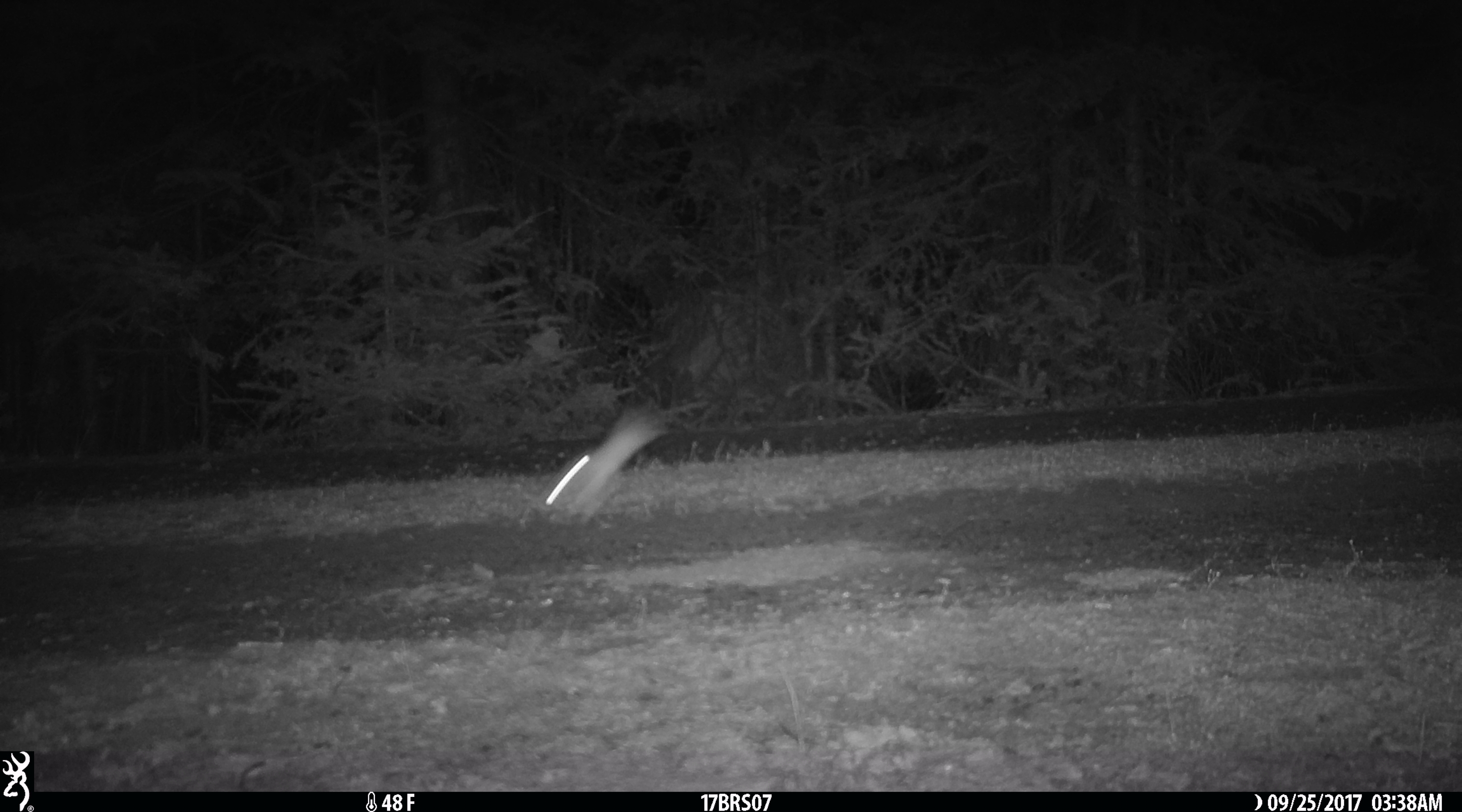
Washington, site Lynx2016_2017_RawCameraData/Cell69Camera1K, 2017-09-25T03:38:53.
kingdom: Animalia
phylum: Chordata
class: Mammalia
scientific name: Mammalia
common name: small mammal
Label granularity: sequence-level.